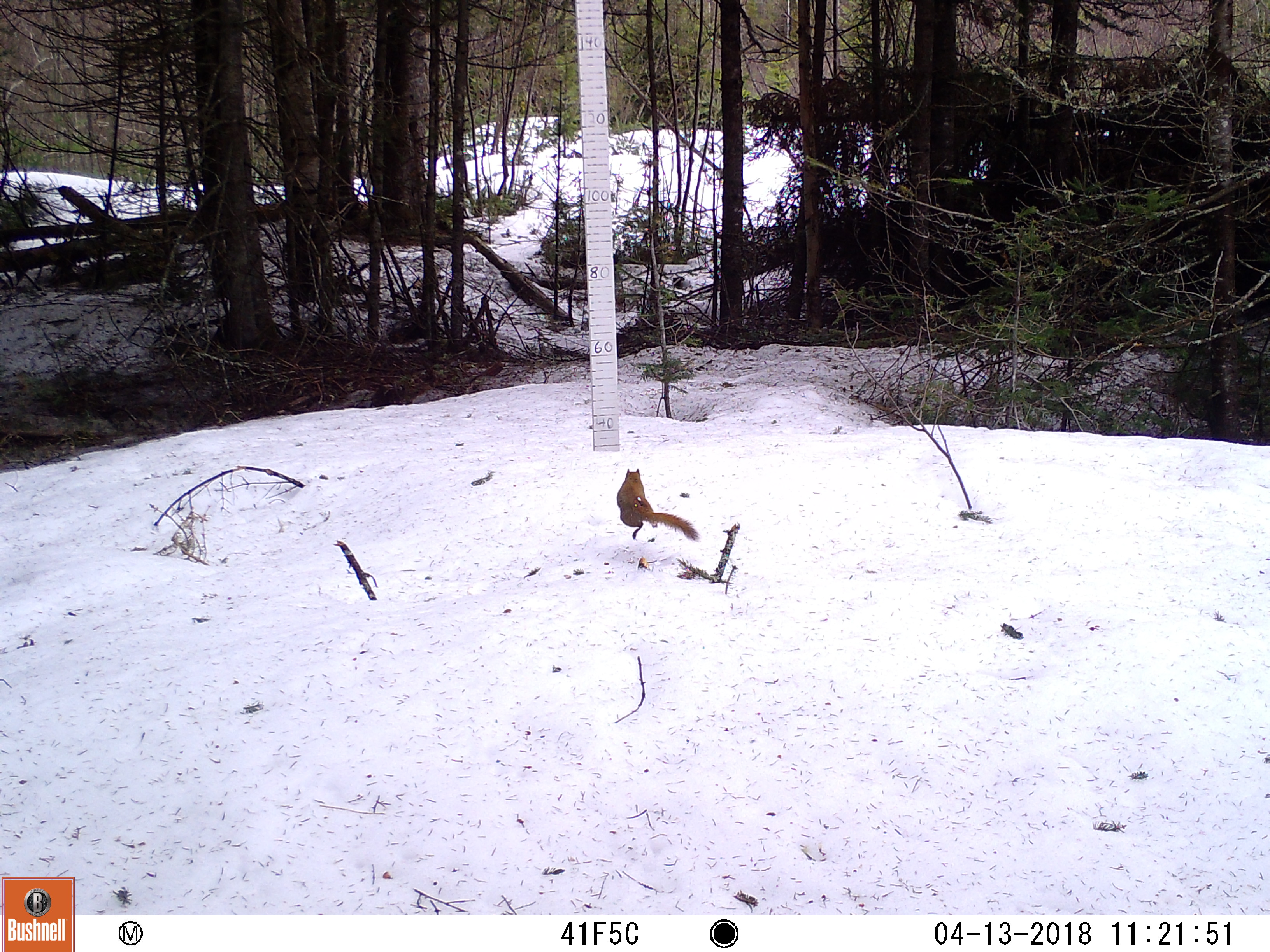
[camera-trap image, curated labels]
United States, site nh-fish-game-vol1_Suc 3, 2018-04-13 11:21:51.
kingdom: Animalia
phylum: Chordata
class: Mammalia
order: Rodentia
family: Sciuridae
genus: Tamiasciurus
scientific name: Tamiasciurus hudsonicus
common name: red squirrel